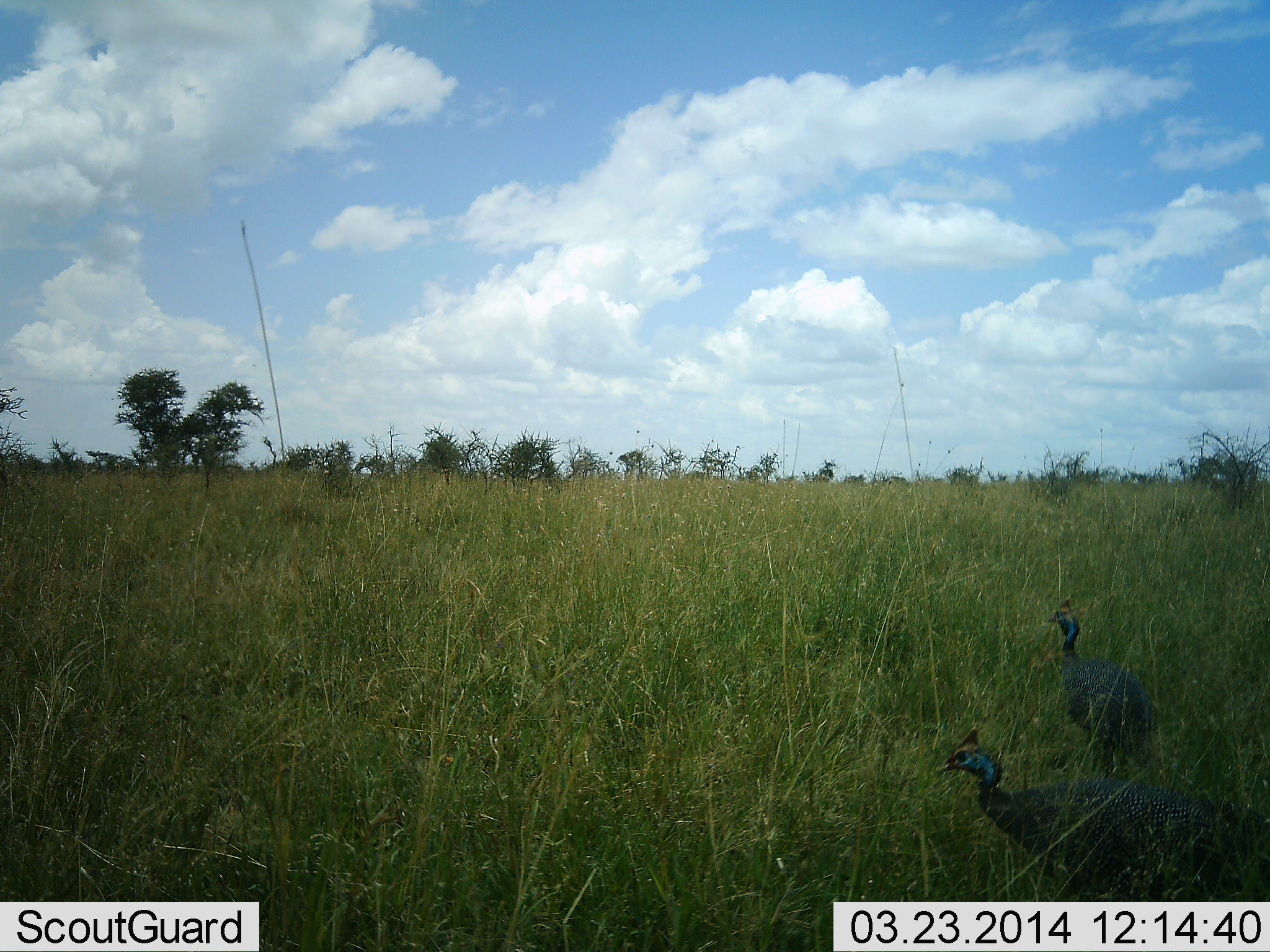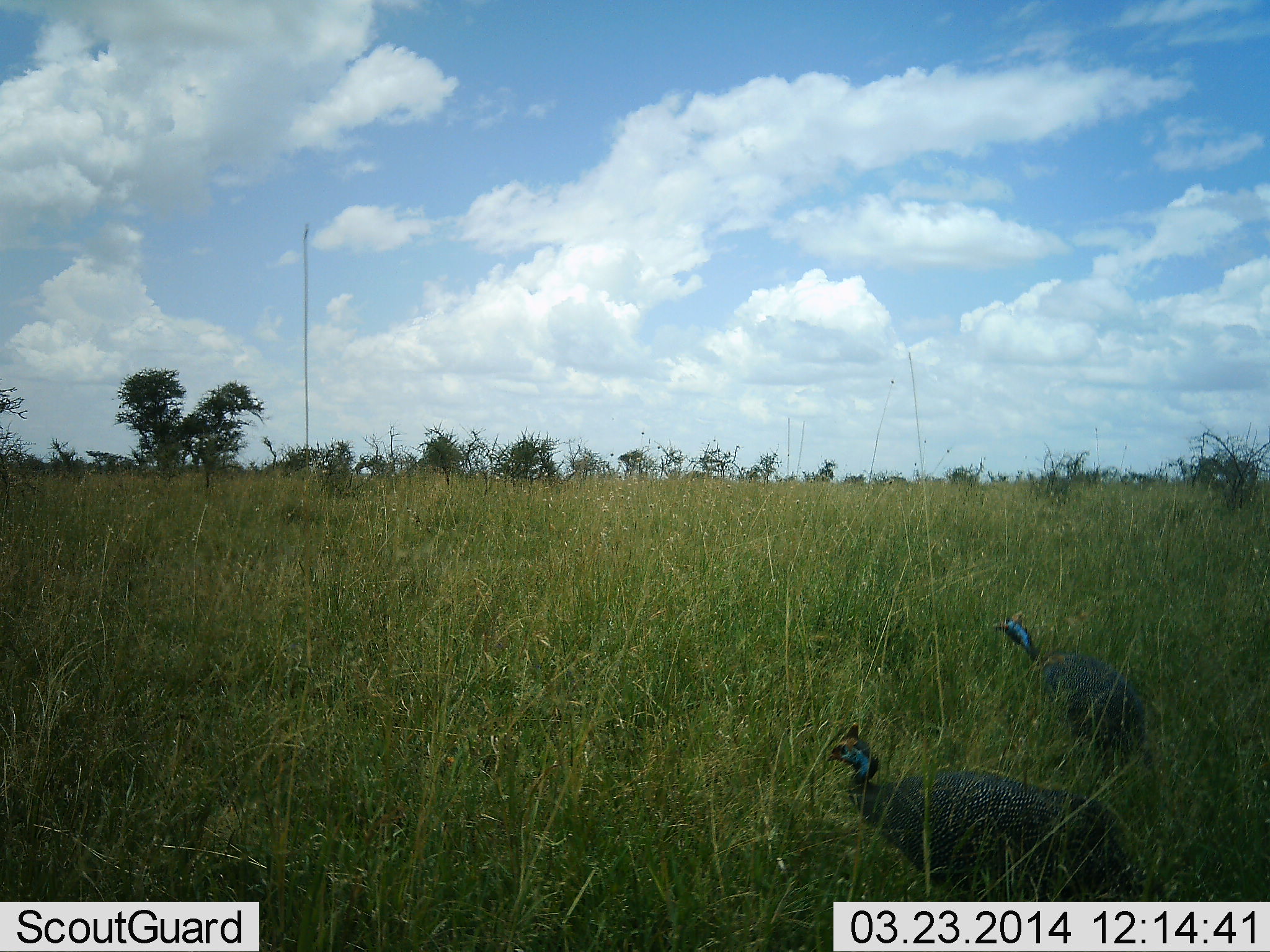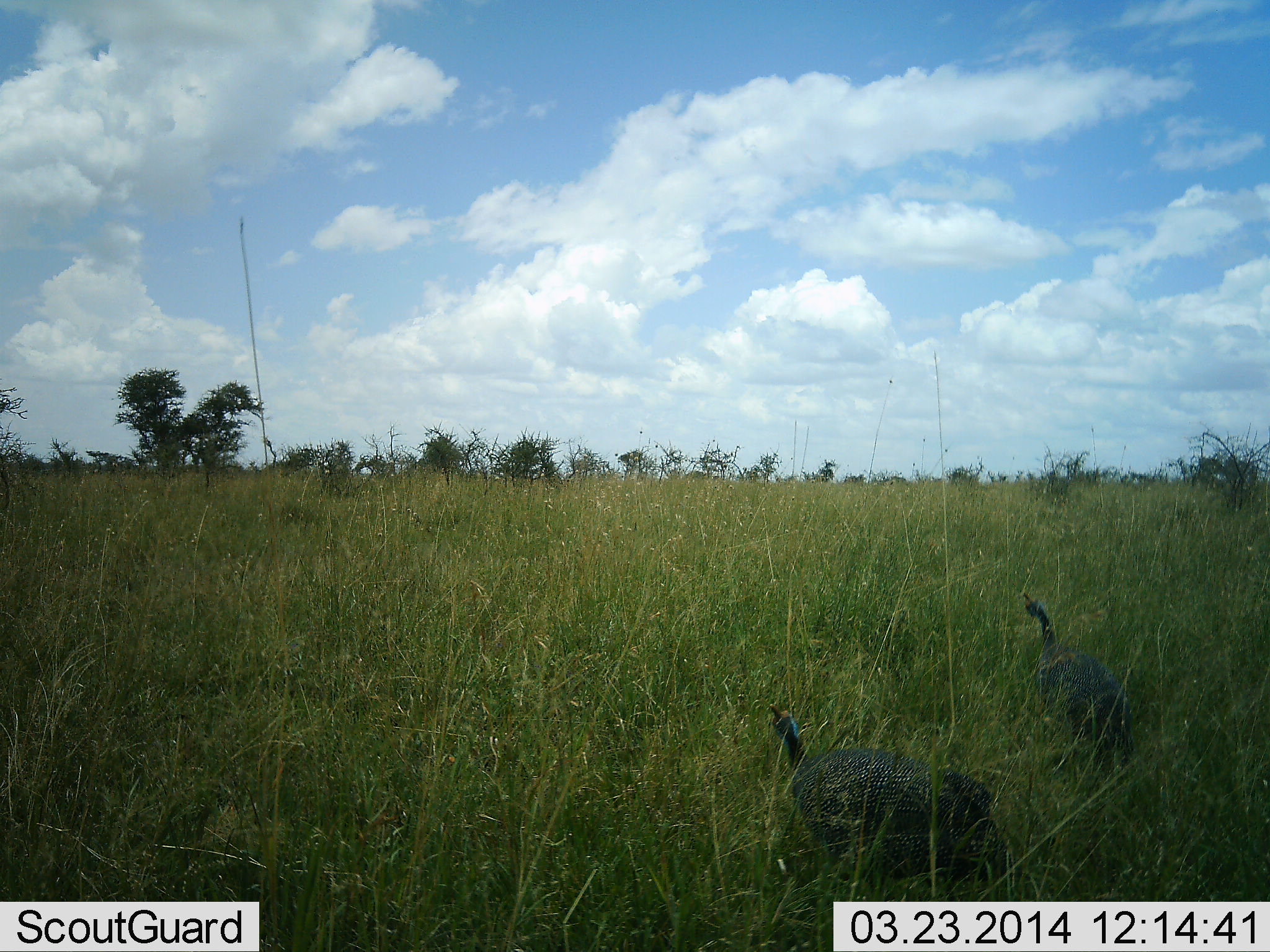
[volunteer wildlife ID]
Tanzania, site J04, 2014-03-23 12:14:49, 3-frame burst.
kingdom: Animalia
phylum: Chordata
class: Aves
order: Galliformes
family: Numididae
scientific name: Numididae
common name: guinea fowl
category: guineafowl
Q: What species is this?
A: Guineafowl (guinea fowl) (Numididae).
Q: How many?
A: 2.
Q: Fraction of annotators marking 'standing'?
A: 10%.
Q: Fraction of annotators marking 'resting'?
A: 0%.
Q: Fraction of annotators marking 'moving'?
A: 90%.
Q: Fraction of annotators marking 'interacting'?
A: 0%.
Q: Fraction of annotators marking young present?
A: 0%.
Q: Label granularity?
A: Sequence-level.